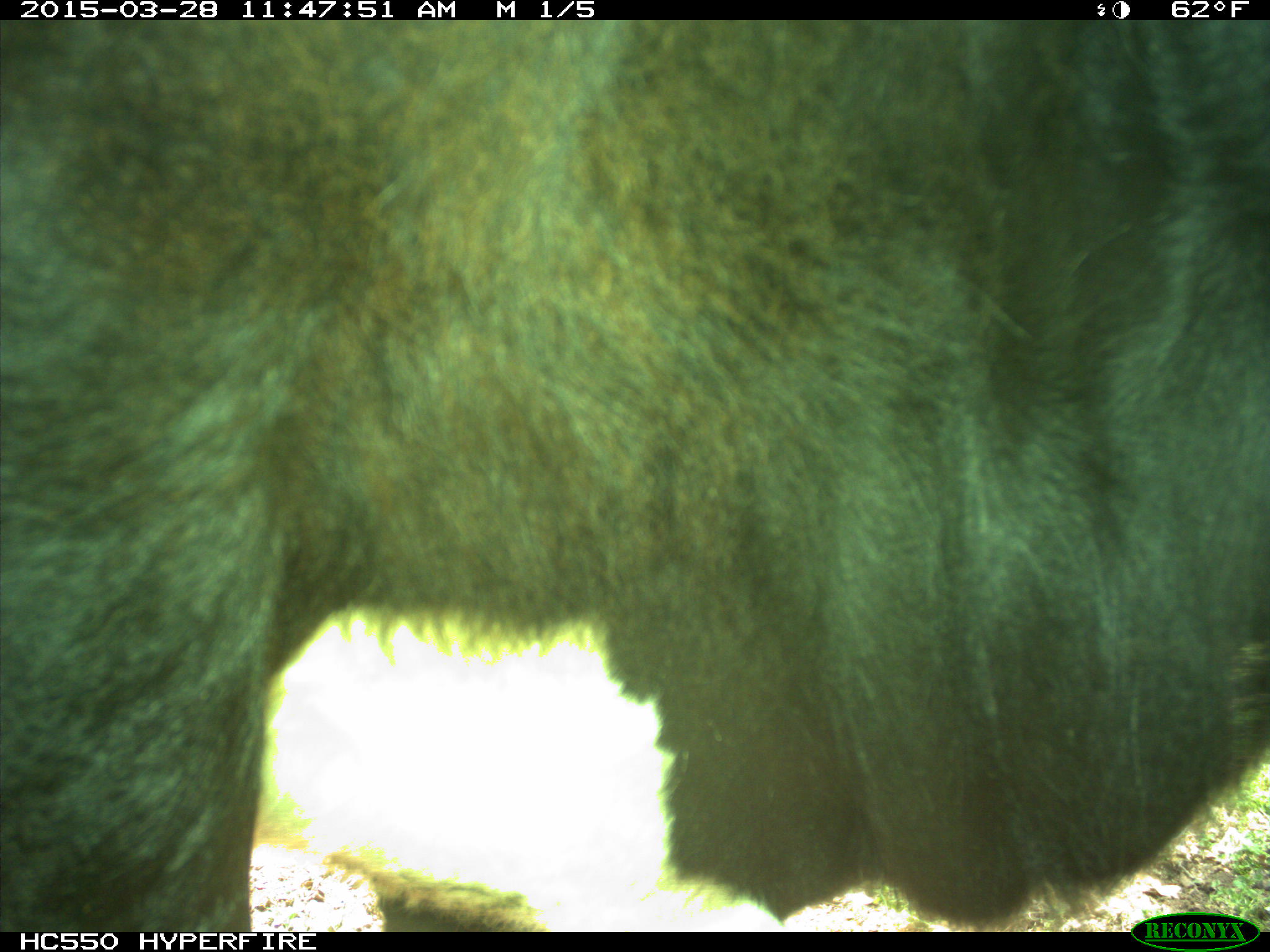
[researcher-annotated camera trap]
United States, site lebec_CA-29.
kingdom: Animalia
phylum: Chordata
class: Mammalia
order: Artiodactyla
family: Bovidae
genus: Bos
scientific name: Bos taurus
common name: domestic cow